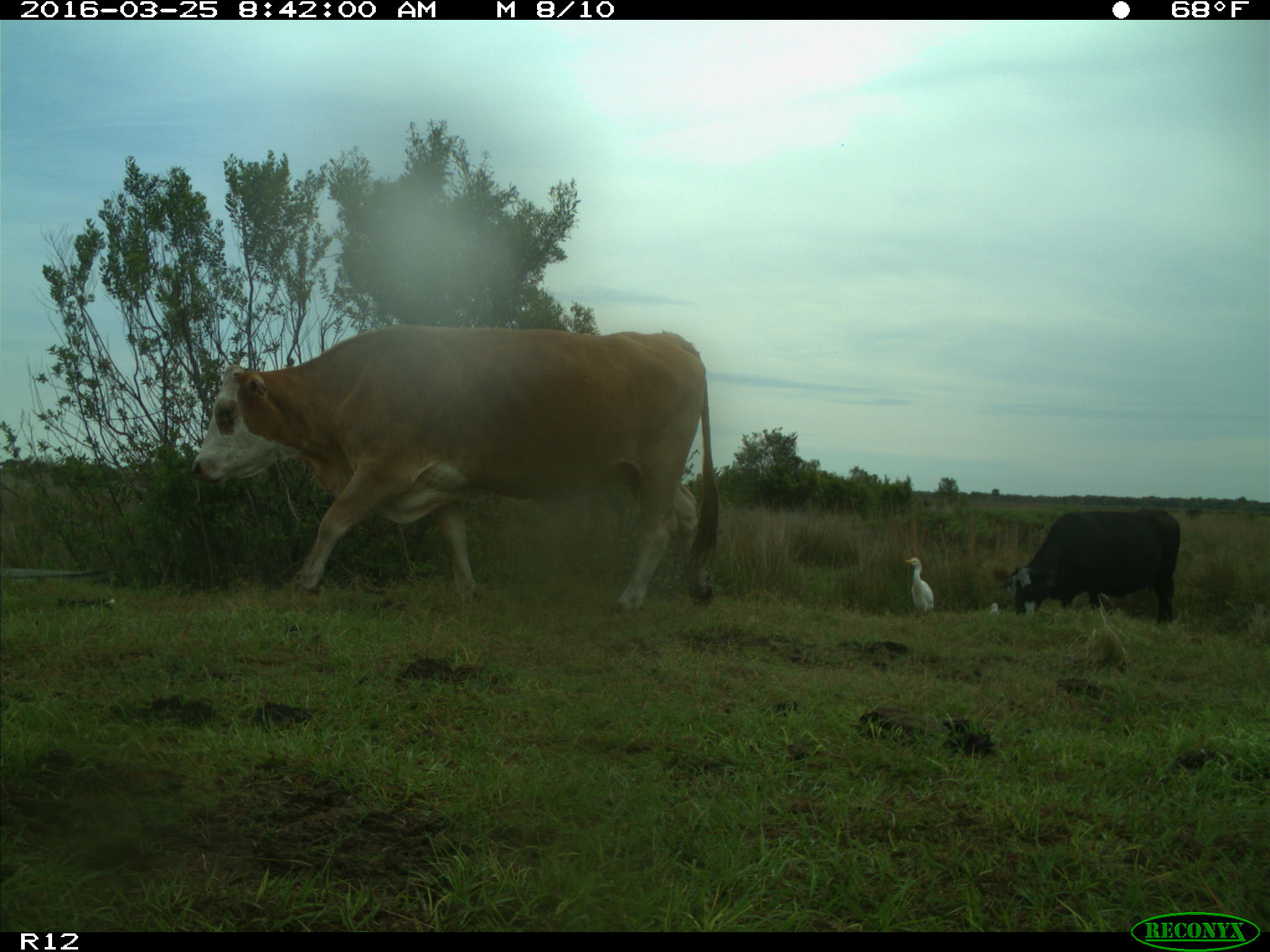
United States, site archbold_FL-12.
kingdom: Animalia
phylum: Chordata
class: Mammalia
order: Artiodactyla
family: Bovidae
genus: Bos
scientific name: Bos taurus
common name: domestic cow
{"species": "Bos taurus (domestic cow)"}